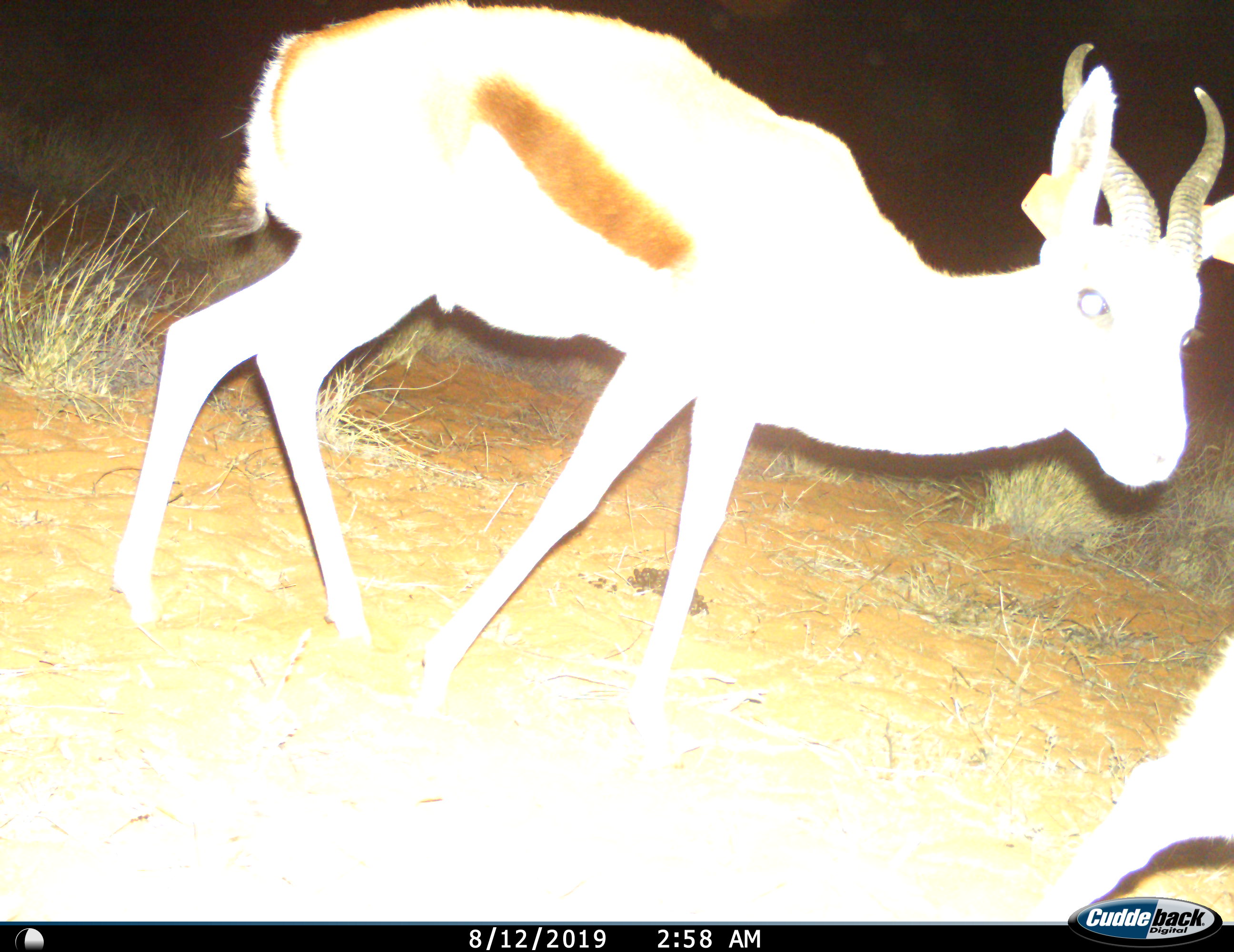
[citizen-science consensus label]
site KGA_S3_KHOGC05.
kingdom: Animalia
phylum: Chordata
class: Mammalia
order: Artiodactyla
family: Bovidae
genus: Antidorcas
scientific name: Antidorcas marsupialis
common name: springbok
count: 2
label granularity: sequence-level